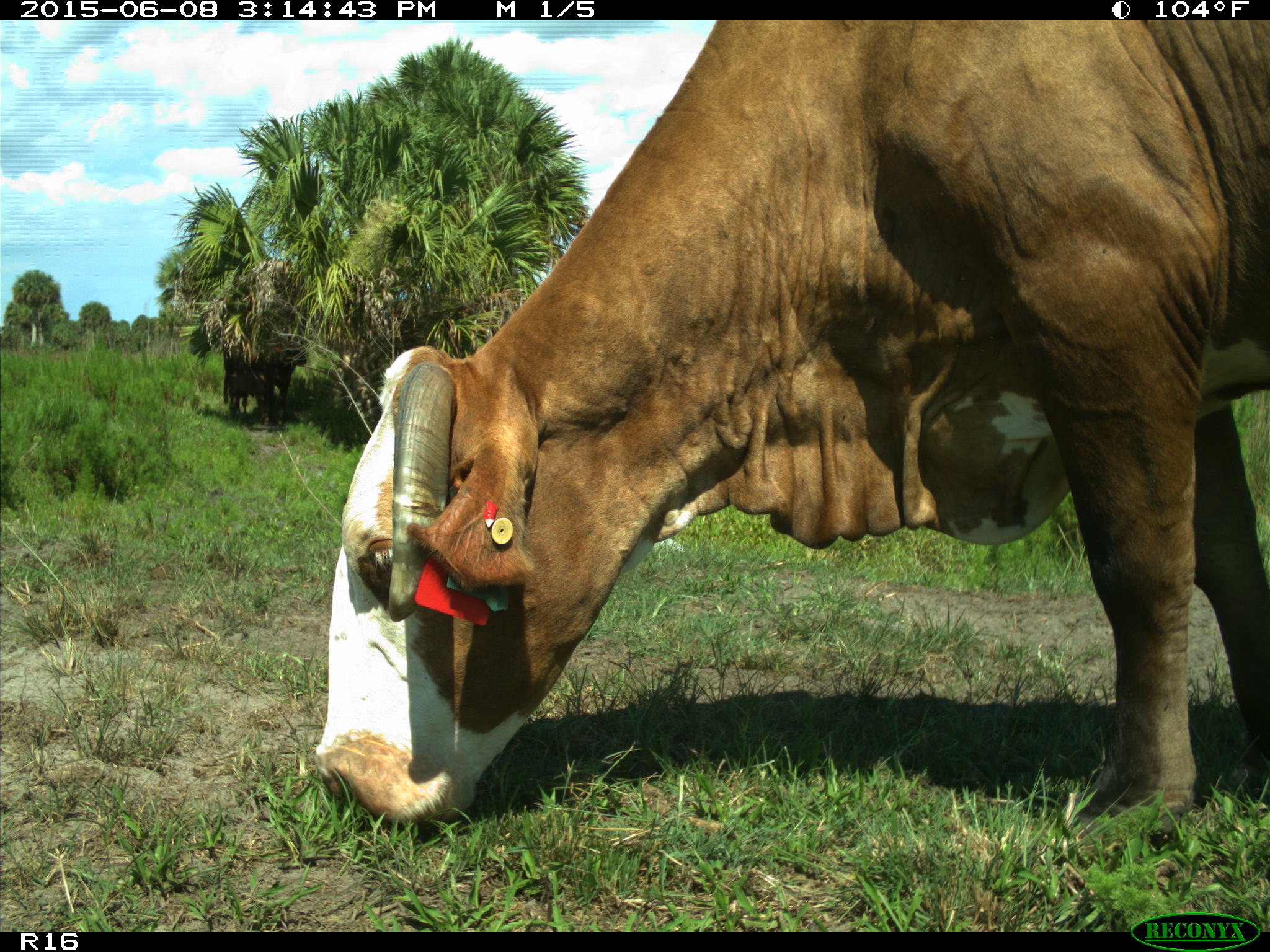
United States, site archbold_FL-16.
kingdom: Animalia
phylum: Chordata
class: Mammalia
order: Artiodactyla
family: Bovidae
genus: Bos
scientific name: Bos taurus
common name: domestic cow